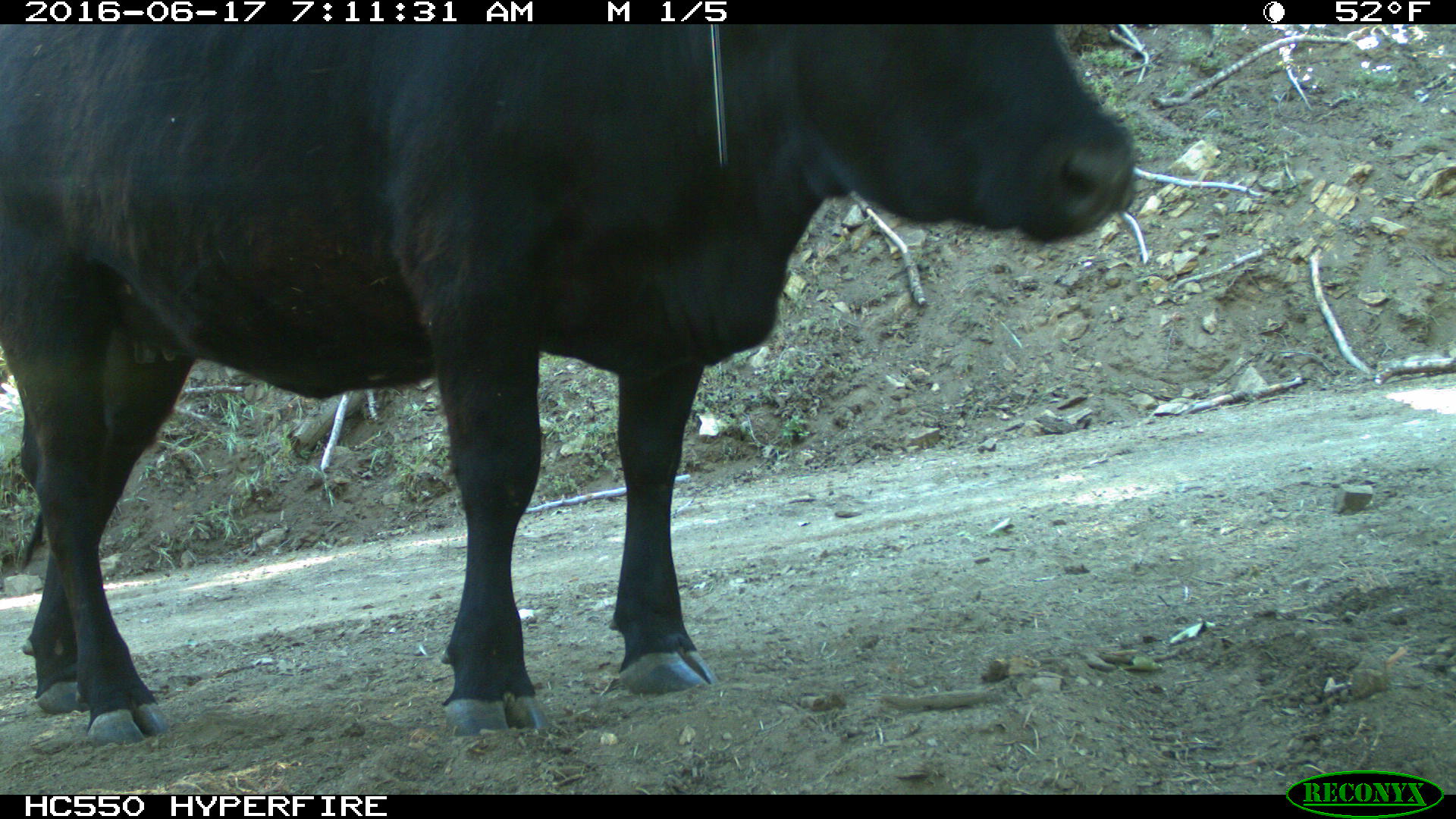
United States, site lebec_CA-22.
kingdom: Animalia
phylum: Chordata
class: Mammalia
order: Artiodactyla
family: Bovidae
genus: Bos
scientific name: Bos taurus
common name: domestic cow